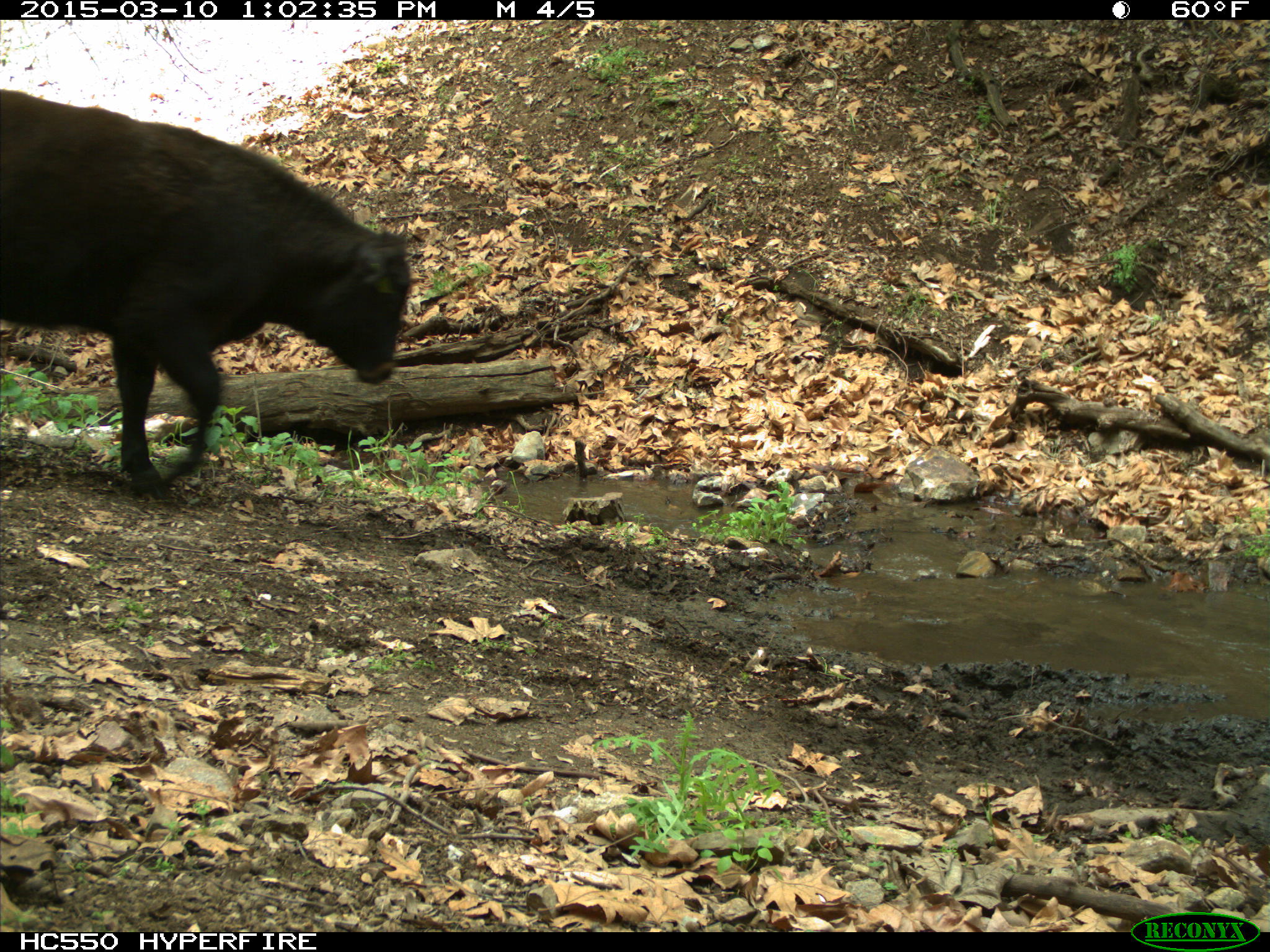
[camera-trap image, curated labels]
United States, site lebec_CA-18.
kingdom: Animalia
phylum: Chordata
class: Mammalia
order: Artiodactyla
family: Bovidae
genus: Bos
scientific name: Bos taurus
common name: domestic cow